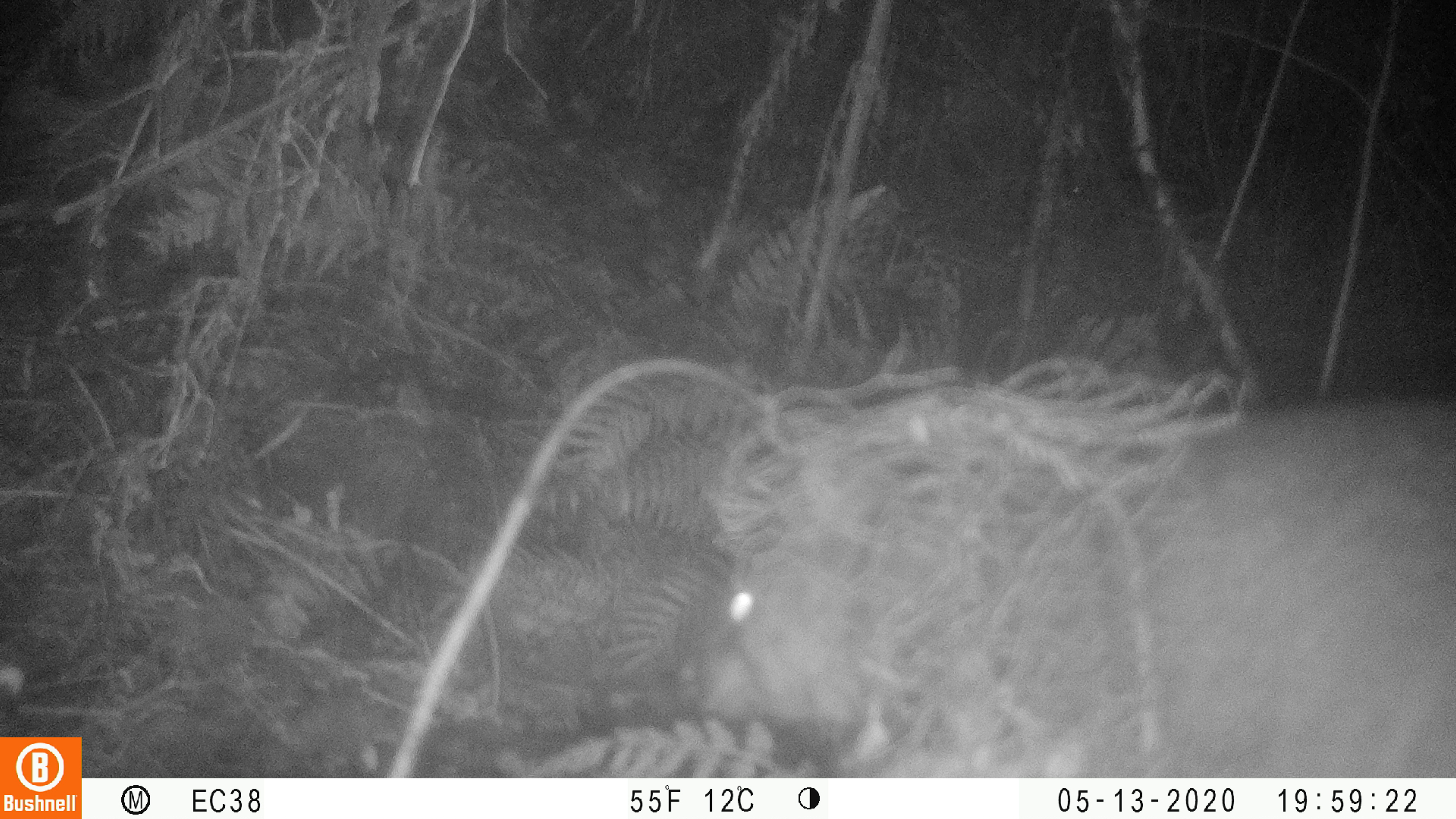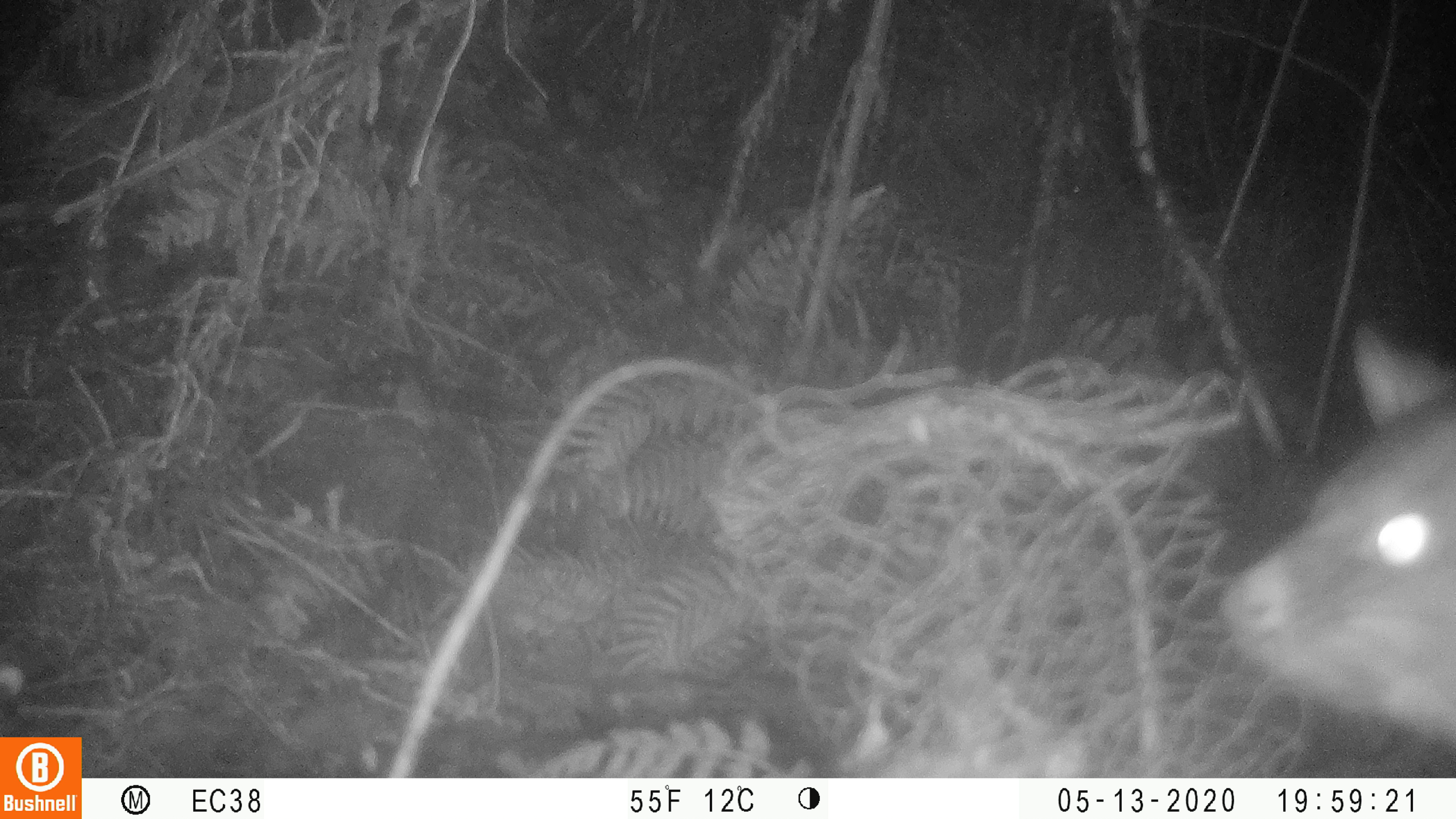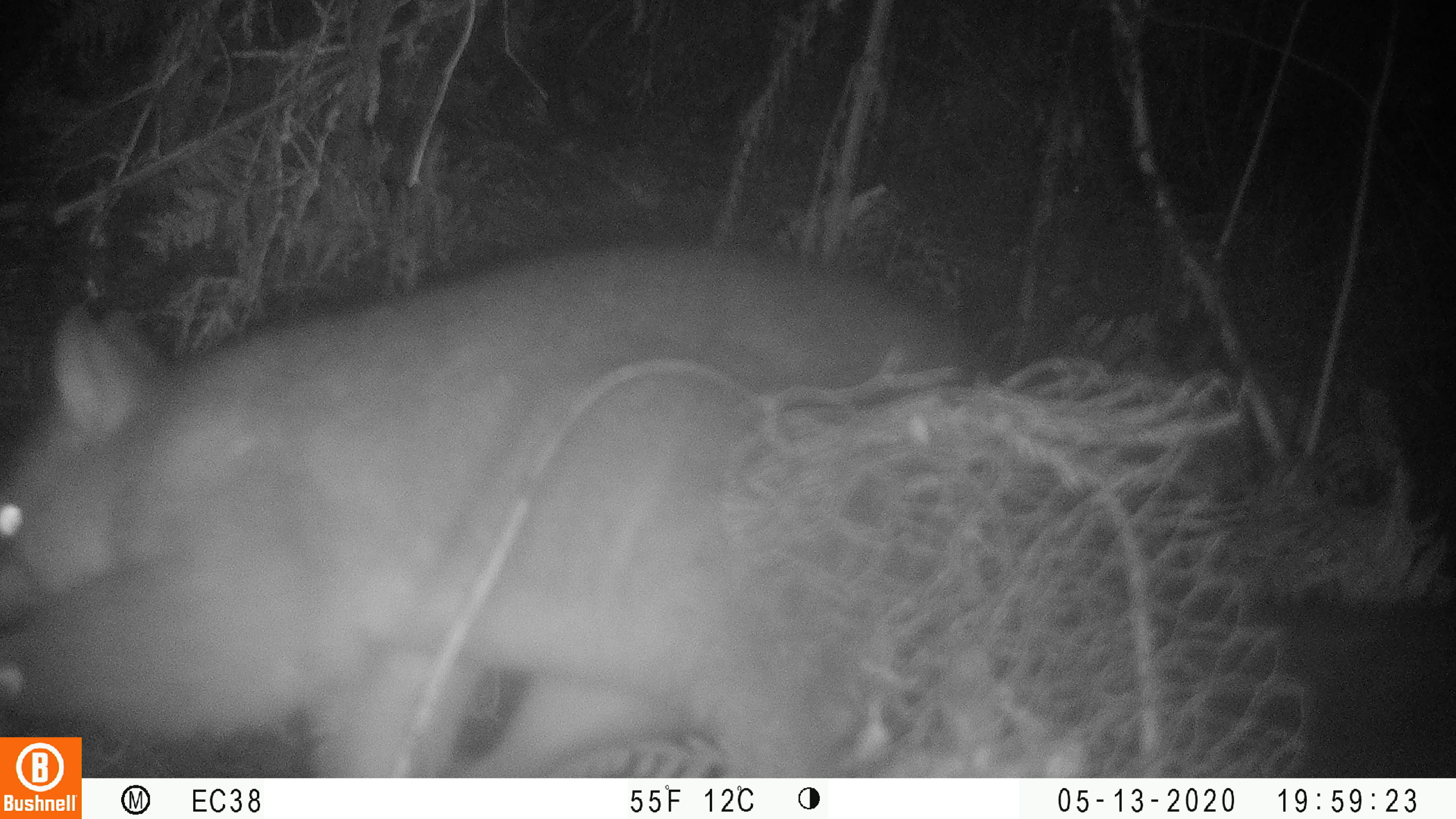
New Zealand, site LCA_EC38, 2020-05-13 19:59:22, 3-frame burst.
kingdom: Animalia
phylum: Chordata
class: Mammalia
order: Diprotodontia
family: Phalangeridae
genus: Trichosurus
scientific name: Trichosurus vulpecula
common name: common brushtail possum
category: possum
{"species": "possum (common brushtail possum) (Trichosurus vulpecula)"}